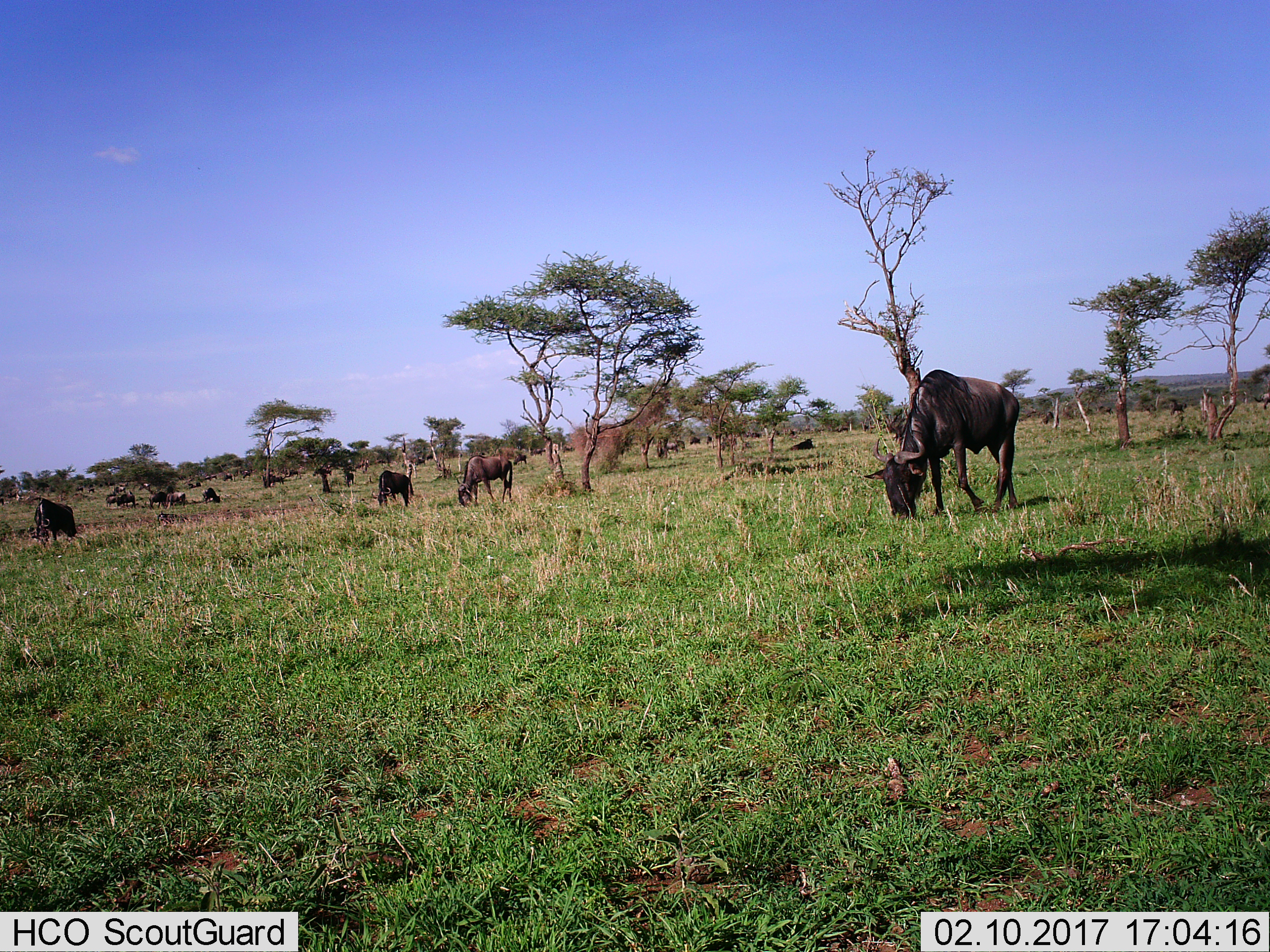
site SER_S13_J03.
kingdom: Animalia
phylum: Chordata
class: Mammalia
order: Artiodactyla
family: Bovidae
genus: Connochaetes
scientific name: Connochaetes taurinus taurinus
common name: blue wildebeest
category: wildebeestblue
Wildebeestblue (blue wildebeest) (Connochaetes taurinus taurinus), count 11-50. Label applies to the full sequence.